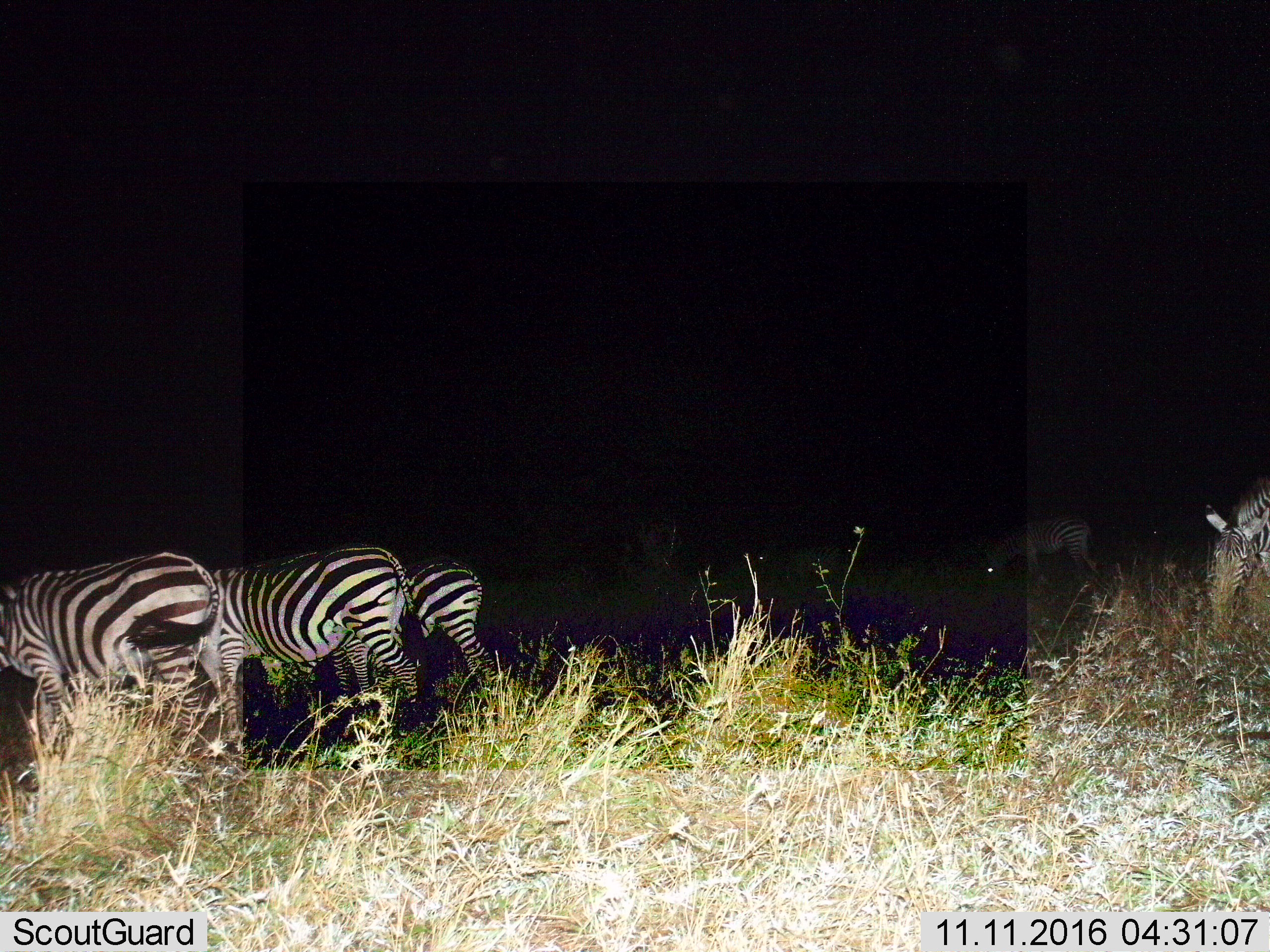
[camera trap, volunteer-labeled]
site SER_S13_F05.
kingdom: Animalia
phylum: Chordata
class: Mammalia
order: Perissodactyla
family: Equidae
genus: Equus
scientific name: Equus quagga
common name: plains zebra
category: zebraplains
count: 5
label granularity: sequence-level